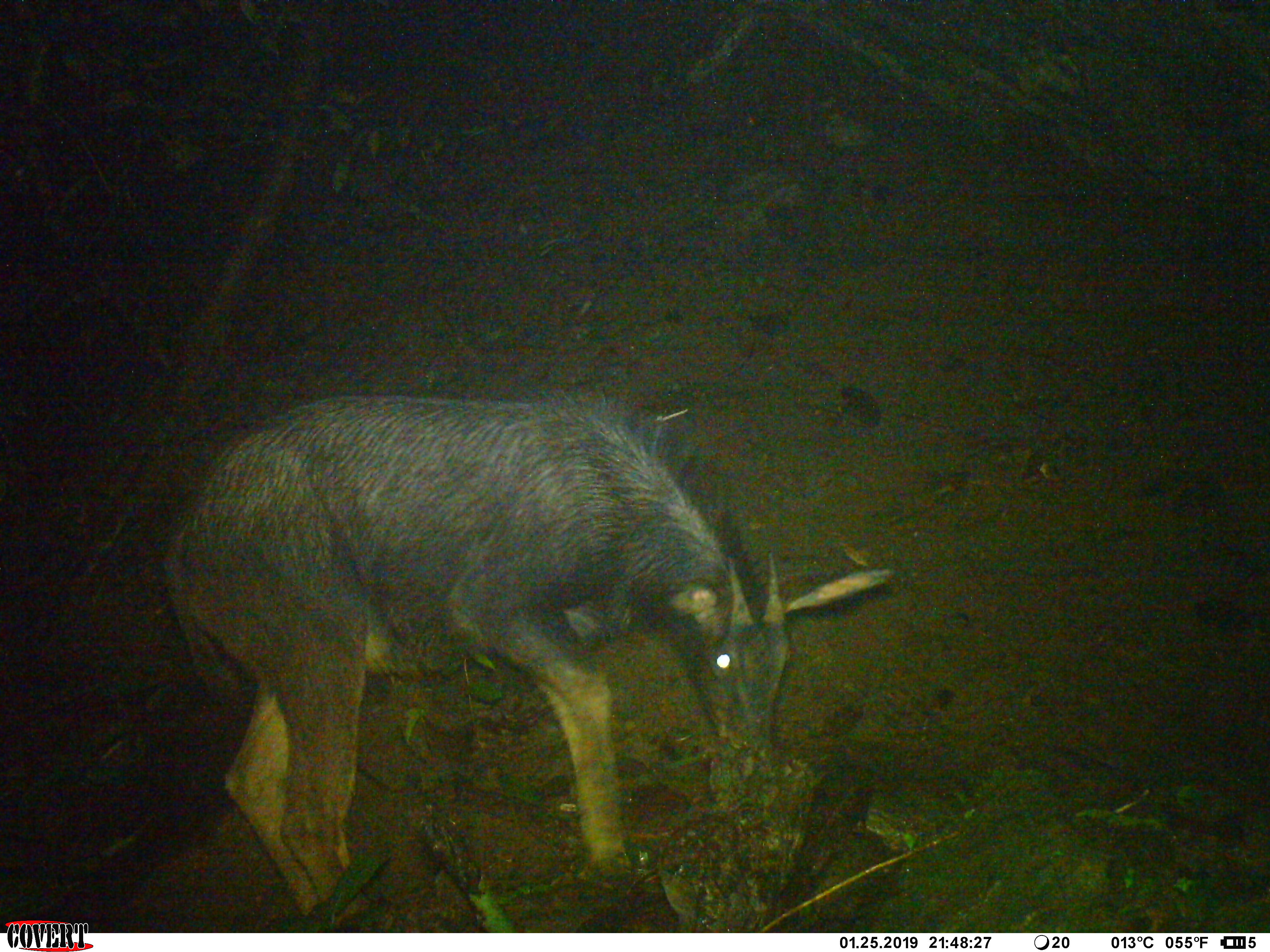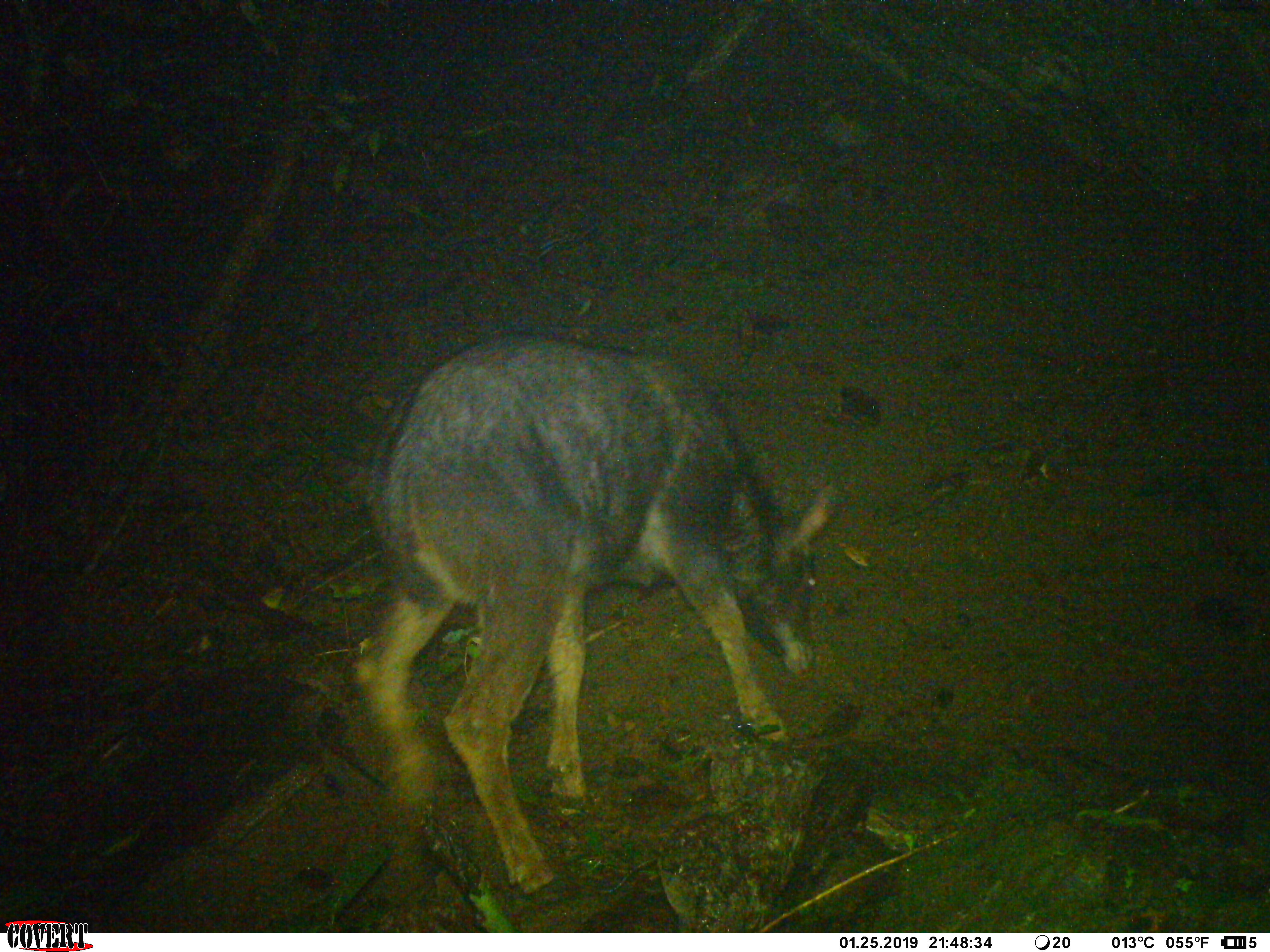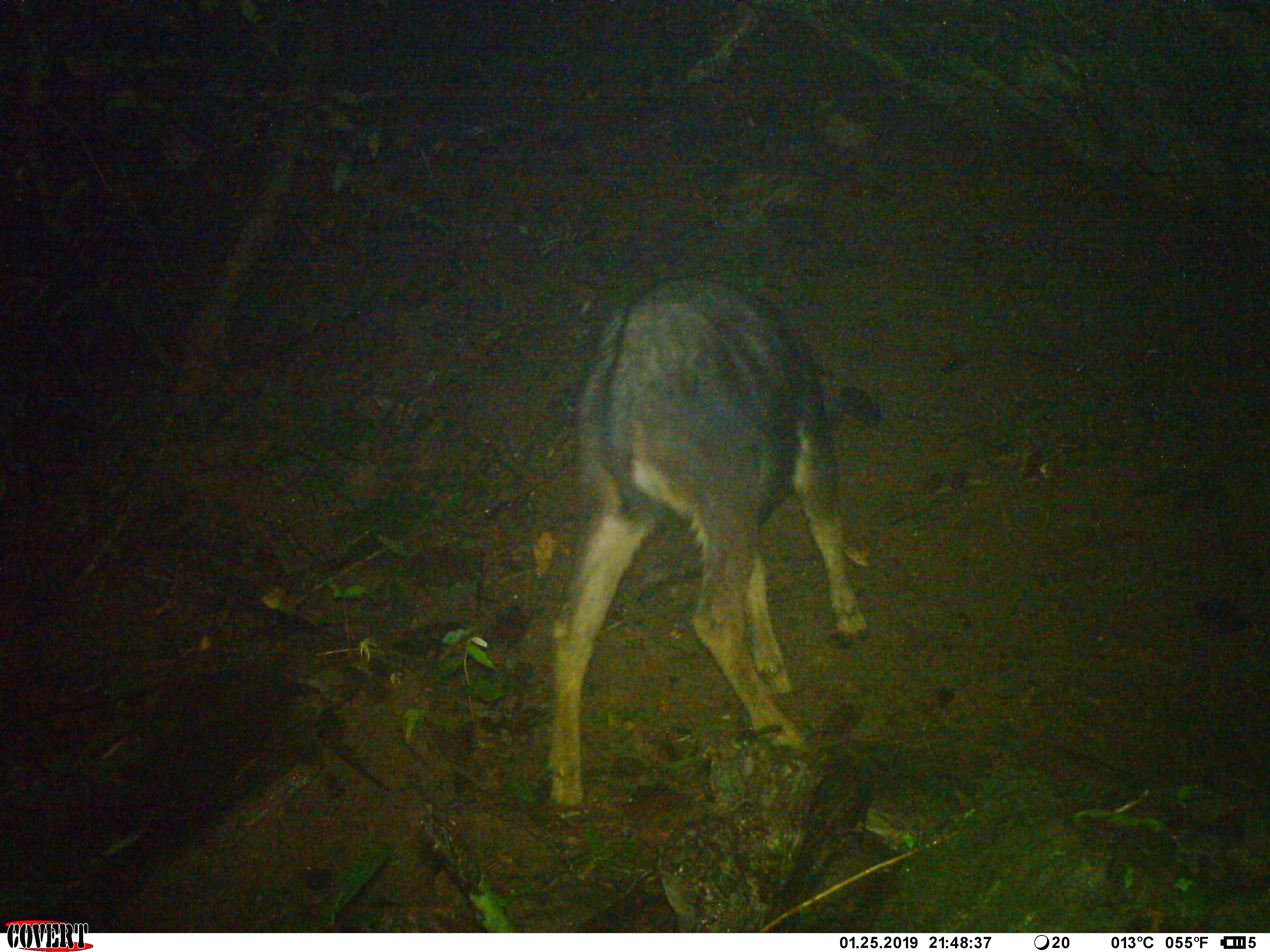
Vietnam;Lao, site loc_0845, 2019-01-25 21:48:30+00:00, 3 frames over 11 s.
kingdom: Animalia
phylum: Chordata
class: Mammalia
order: Artiodactyla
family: Bovidae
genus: Capricornis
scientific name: Capricornis sumatraensis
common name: chinese serow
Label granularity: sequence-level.